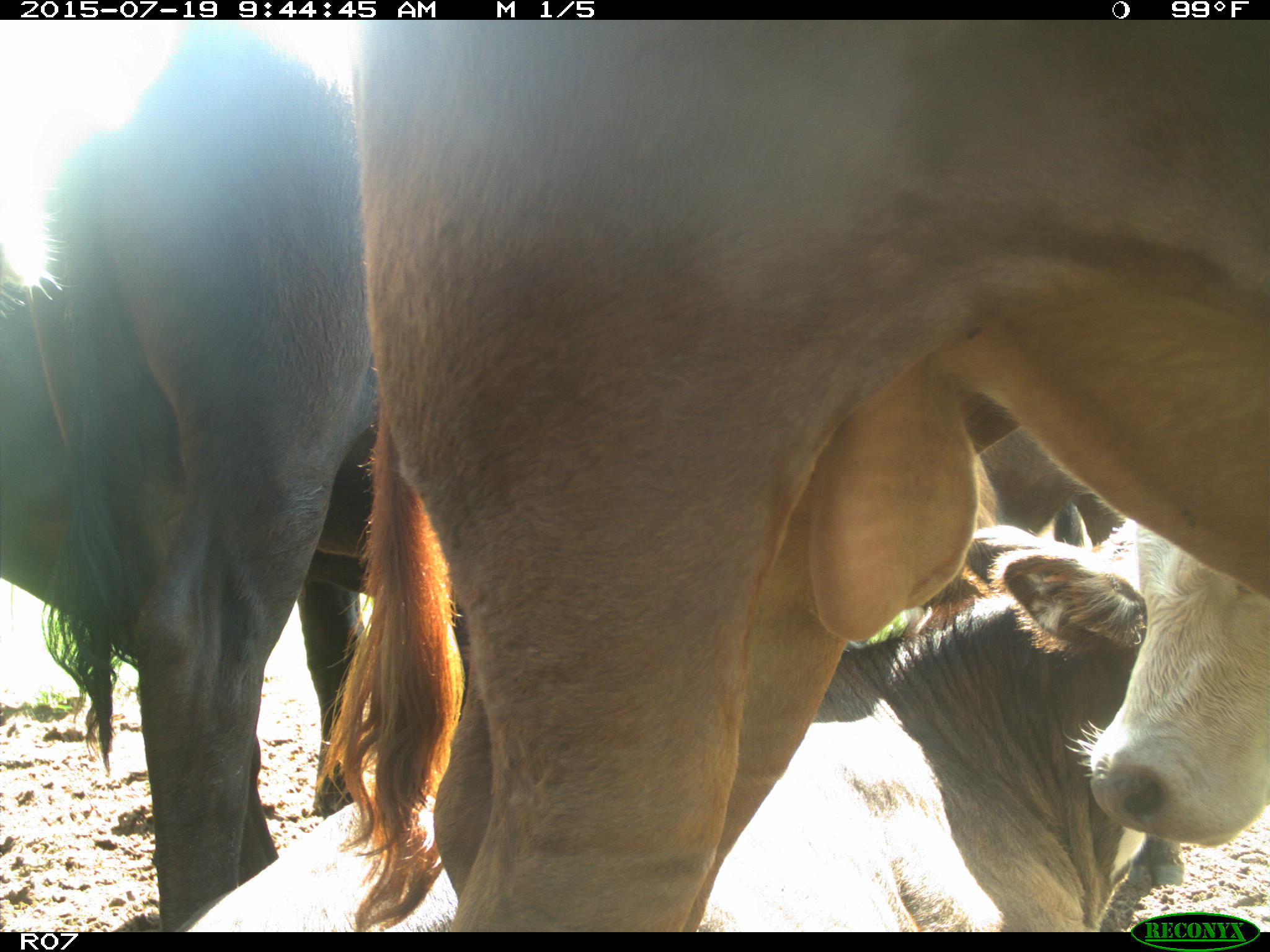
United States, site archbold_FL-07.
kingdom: Animalia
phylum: Chordata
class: Mammalia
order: Artiodactyla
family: Bovidae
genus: Bos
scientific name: Bos taurus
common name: domestic cow